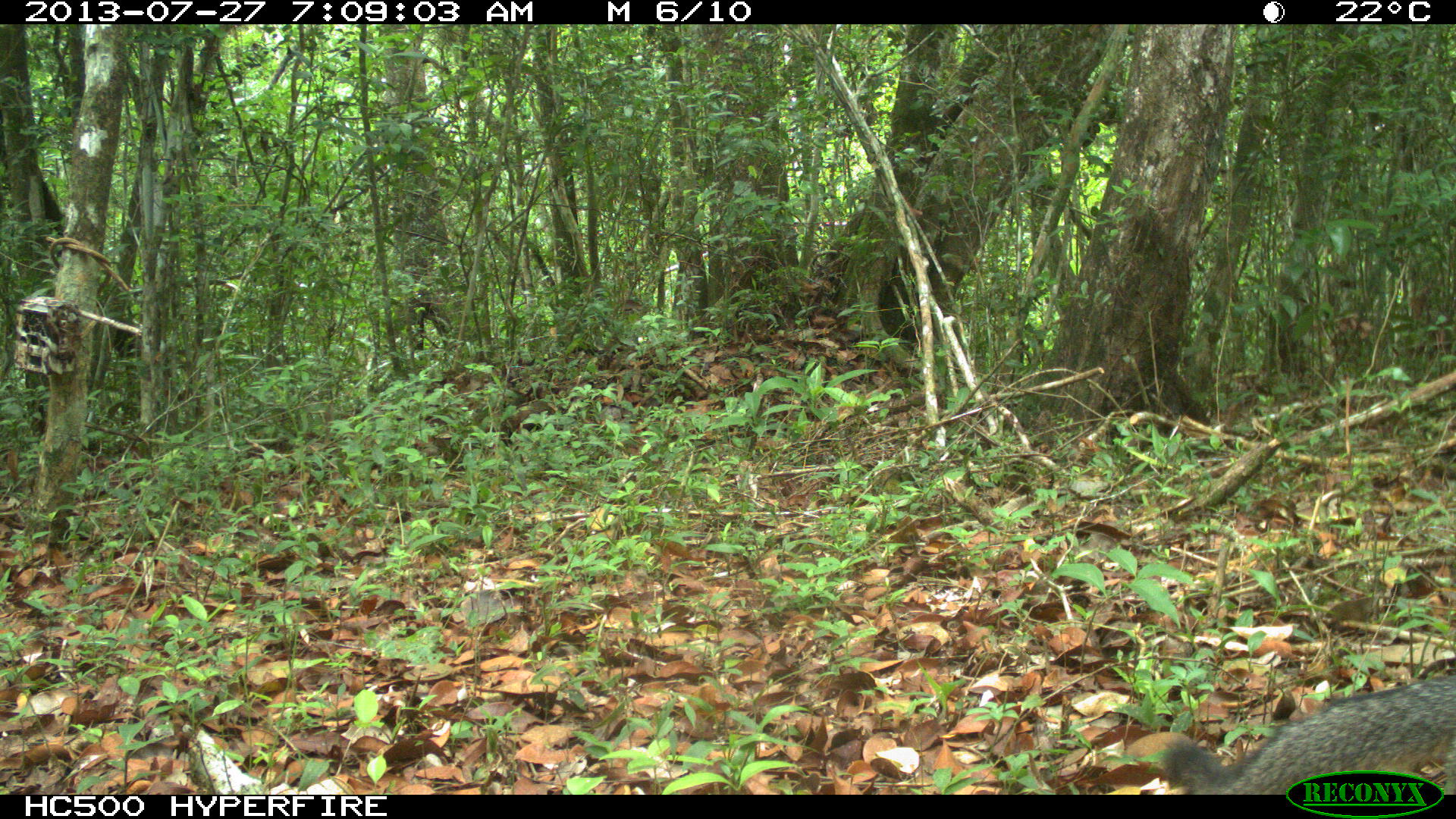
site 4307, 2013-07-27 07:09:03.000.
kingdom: Animalia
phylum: Chordata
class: Mammalia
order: Carnivora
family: Canidae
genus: Urocyon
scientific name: Urocyon cinereoargenteus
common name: gray fox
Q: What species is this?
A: Urocyon cinereoargenteus (gray fox).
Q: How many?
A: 1.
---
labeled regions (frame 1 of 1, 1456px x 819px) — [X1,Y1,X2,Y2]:
urocyon cinereoargenteus: [1158,668,1456,794]